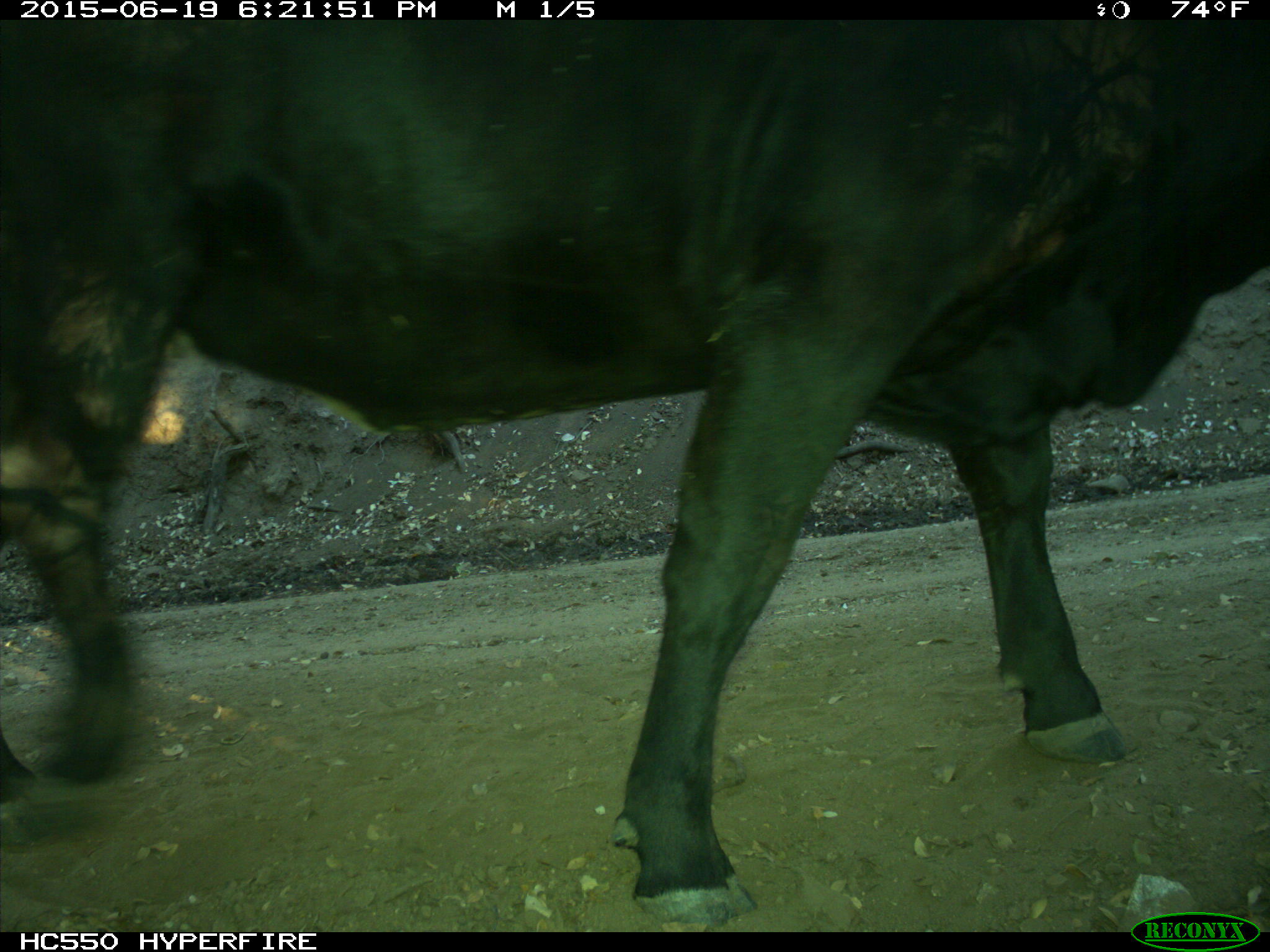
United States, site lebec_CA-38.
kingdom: Animalia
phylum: Chordata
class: Mammalia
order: Artiodactyla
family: Bovidae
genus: Bos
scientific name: Bos taurus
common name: domestic cow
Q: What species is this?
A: Bos taurus (domestic cow).